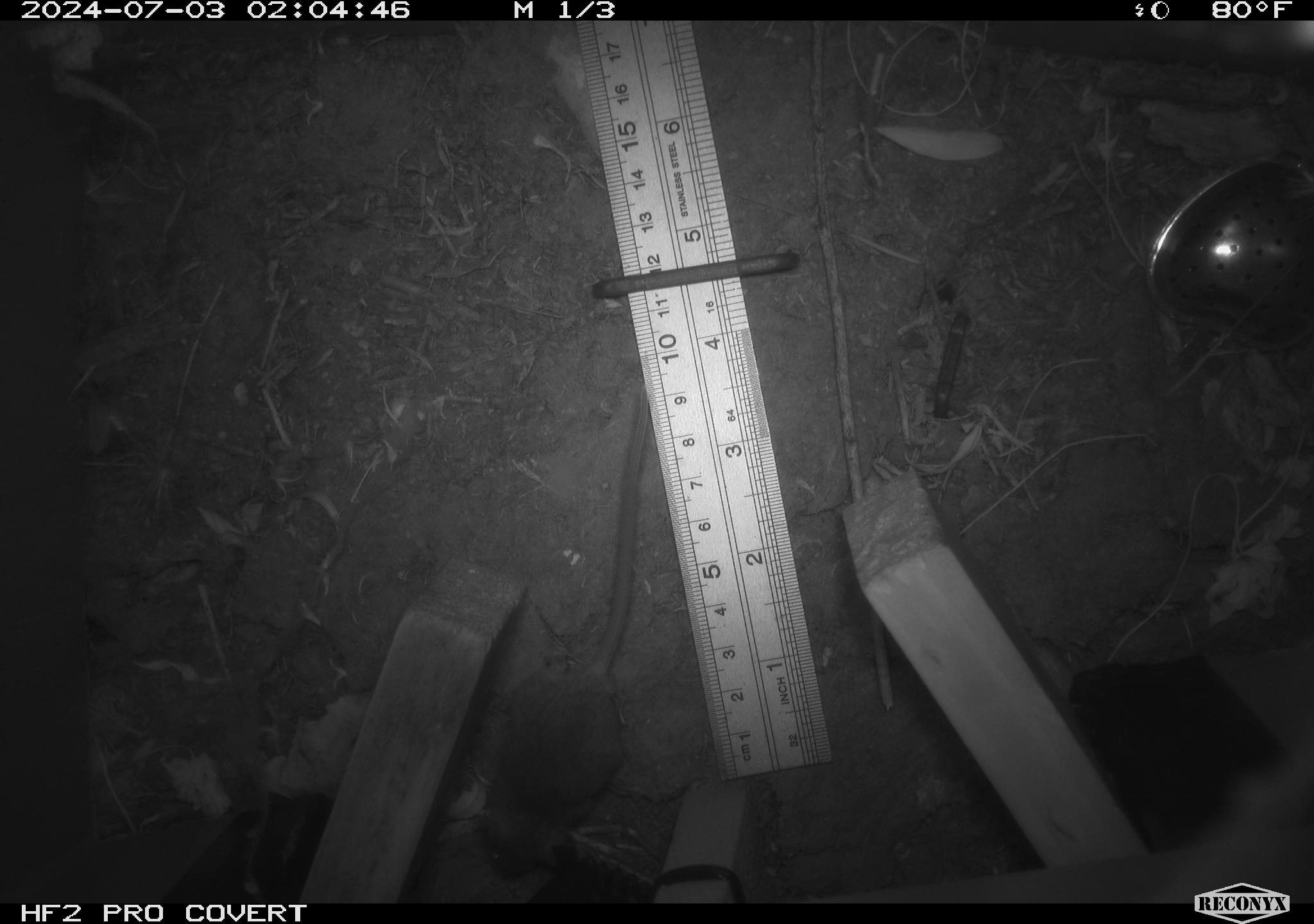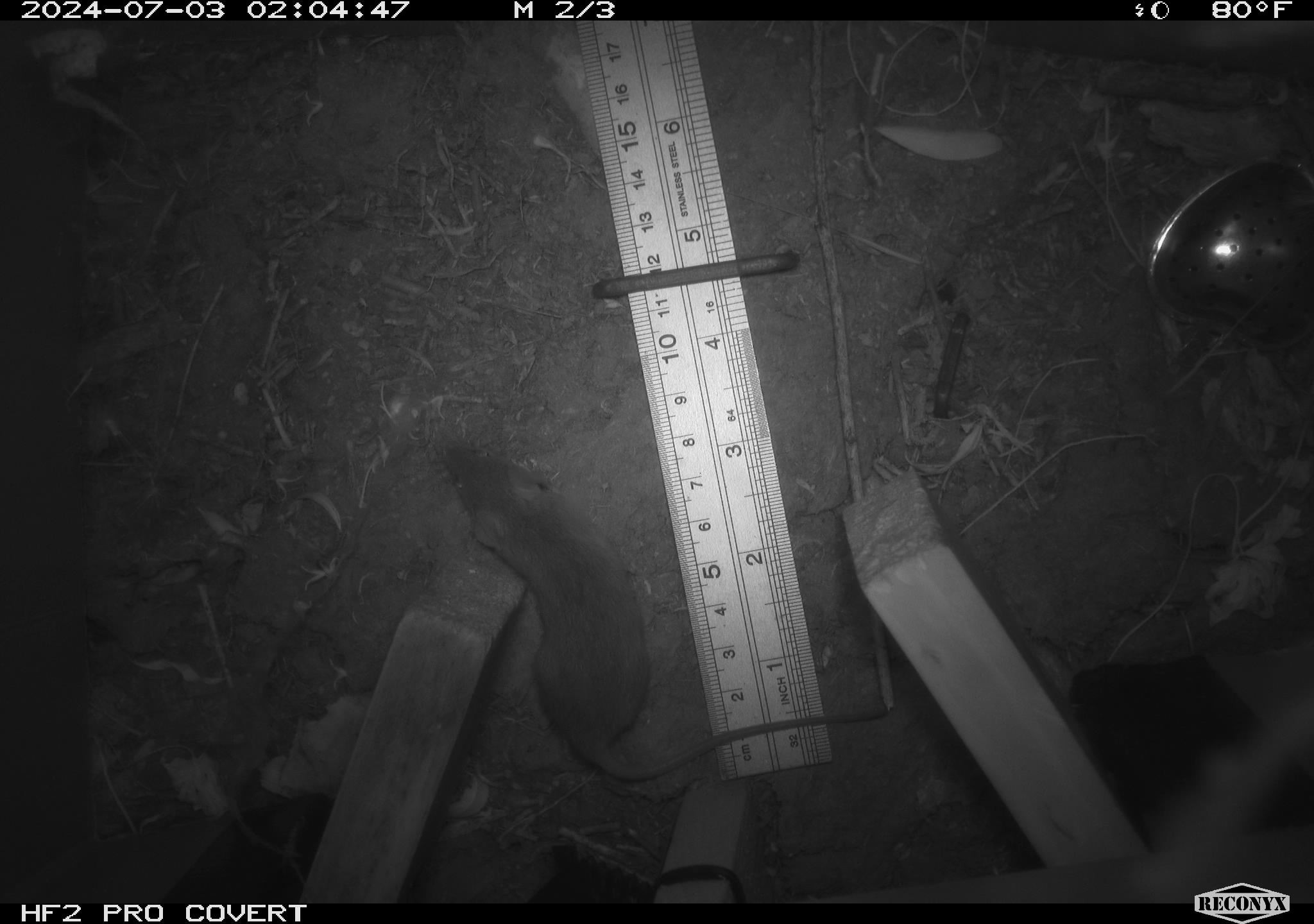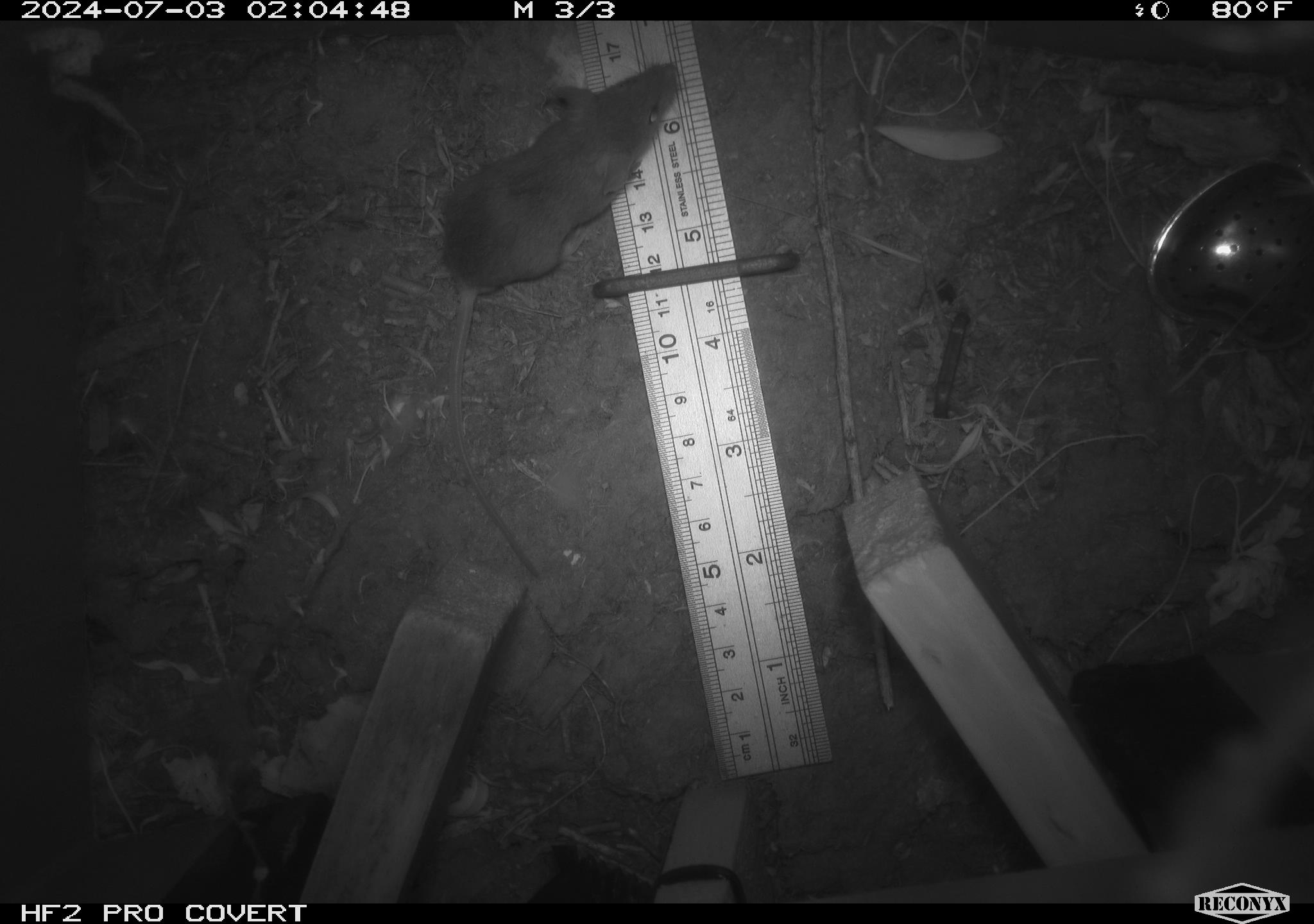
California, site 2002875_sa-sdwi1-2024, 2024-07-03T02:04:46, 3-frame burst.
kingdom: Animalia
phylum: Chordata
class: Mammalia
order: Rodentia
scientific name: Rodentia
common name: mouse species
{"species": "mouse species (Rodentia)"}